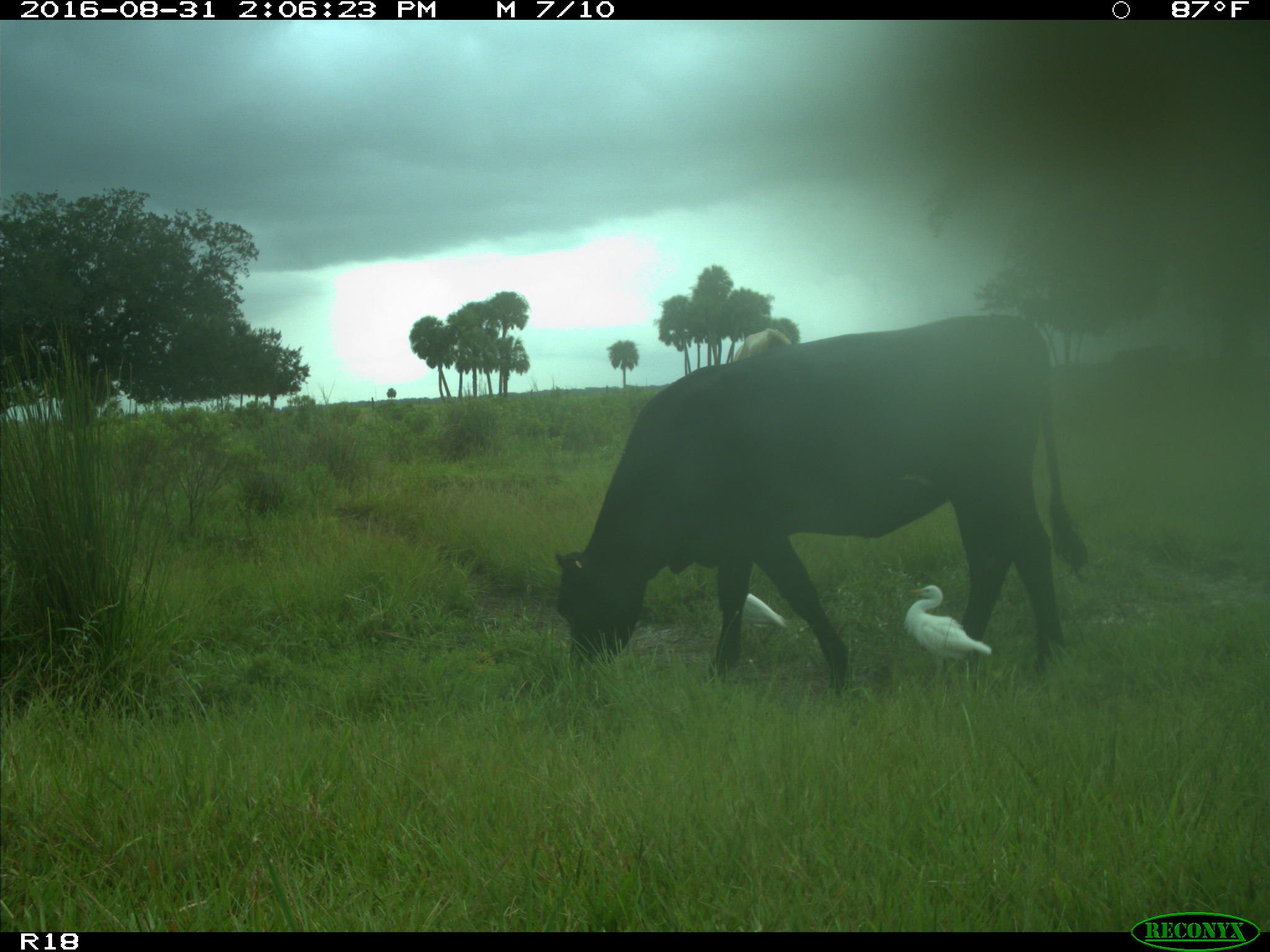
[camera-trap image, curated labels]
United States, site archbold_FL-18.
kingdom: Animalia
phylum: Chordata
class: Mammalia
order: Artiodactyla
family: Bovidae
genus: Bos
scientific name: Bos taurus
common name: domestic cow